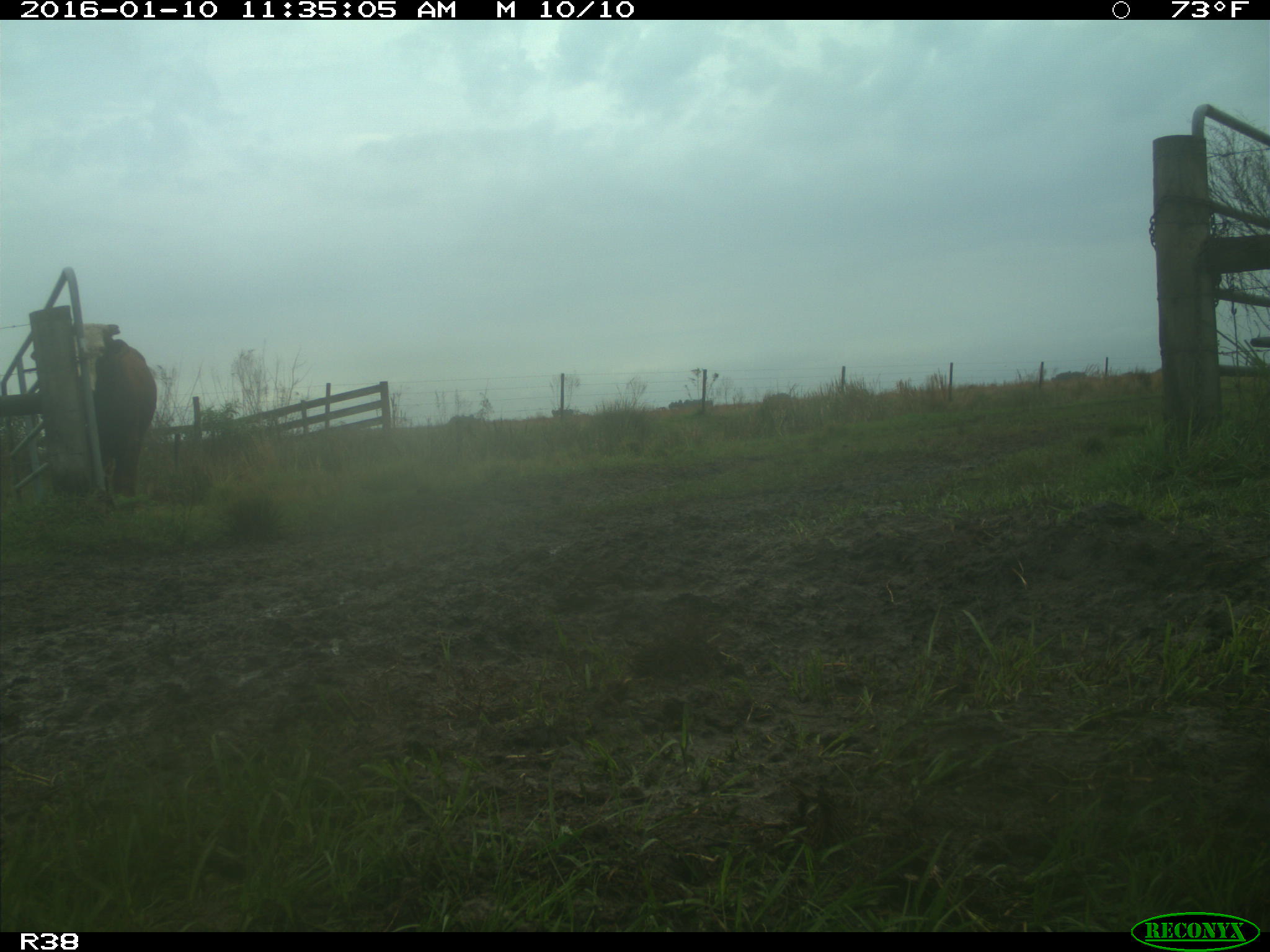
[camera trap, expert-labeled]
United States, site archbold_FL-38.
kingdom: Animalia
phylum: Chordata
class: Mammalia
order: Artiodactyla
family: Bovidae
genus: Bos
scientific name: Bos taurus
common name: domestic cow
Bos taurus (domestic cow).